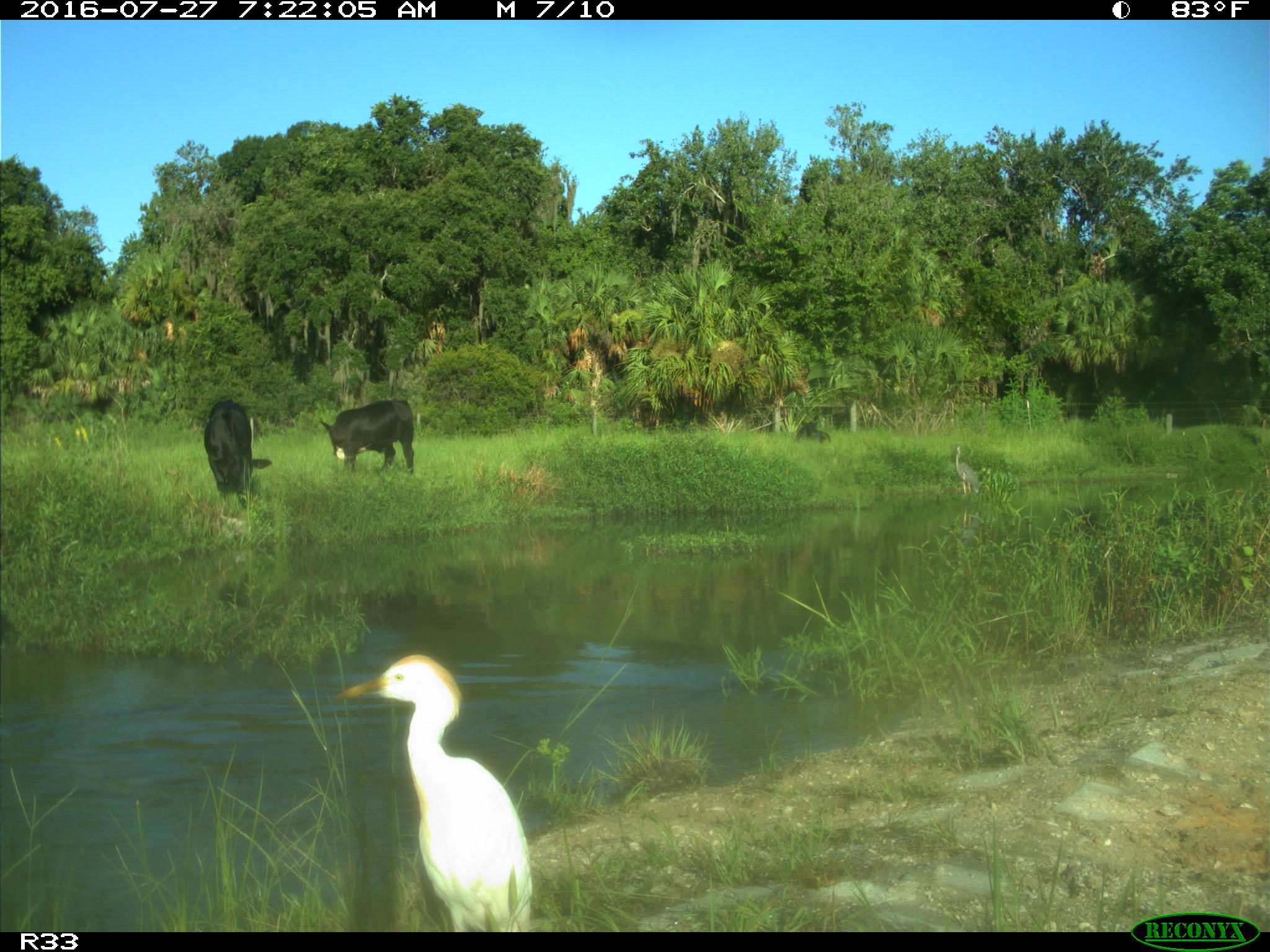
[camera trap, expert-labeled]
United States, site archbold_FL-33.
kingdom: Animalia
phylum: Chordata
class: Mammalia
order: Artiodactyla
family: Bovidae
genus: Bos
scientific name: Bos taurus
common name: domestic cow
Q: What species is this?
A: Bos taurus (domestic cow).